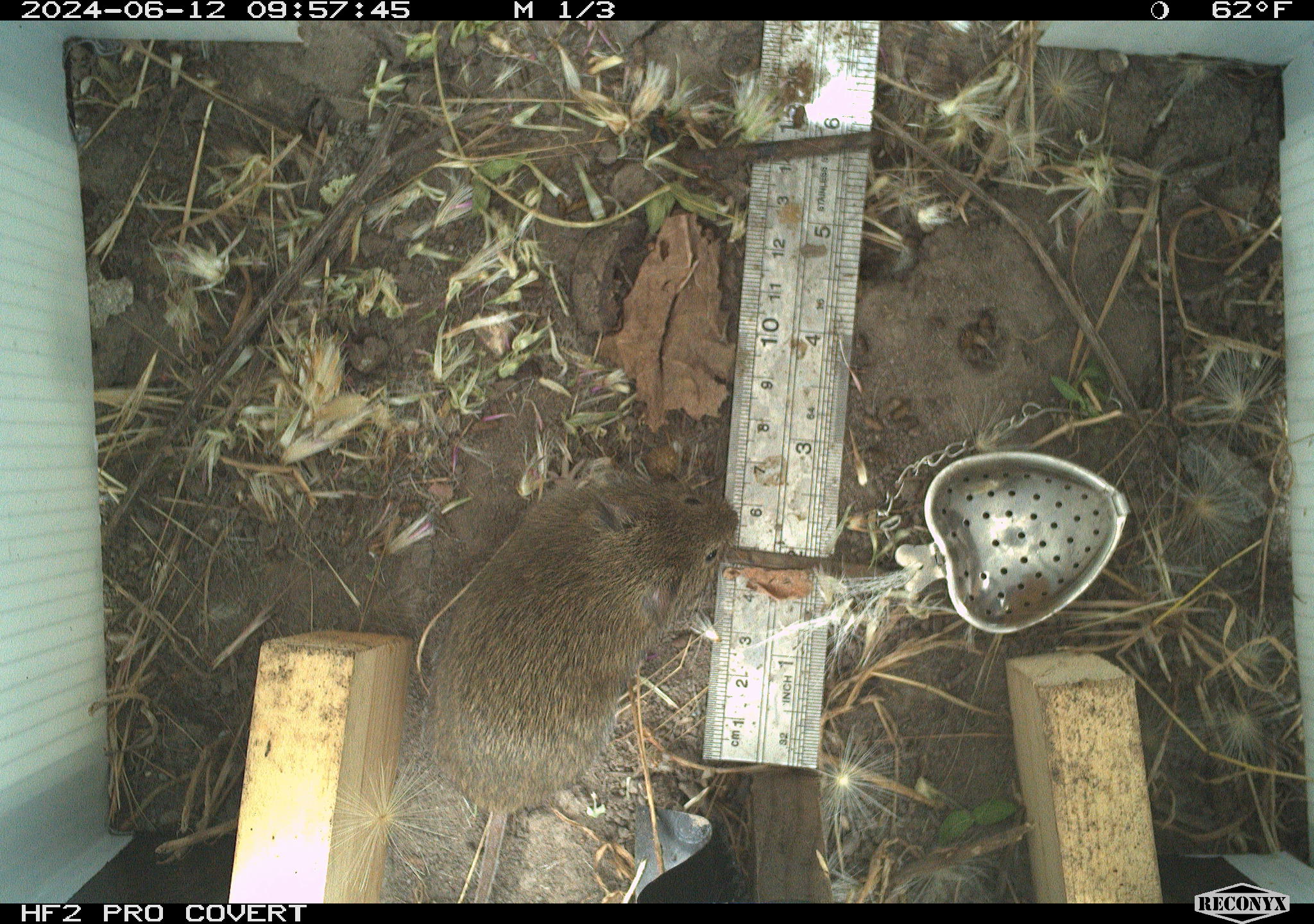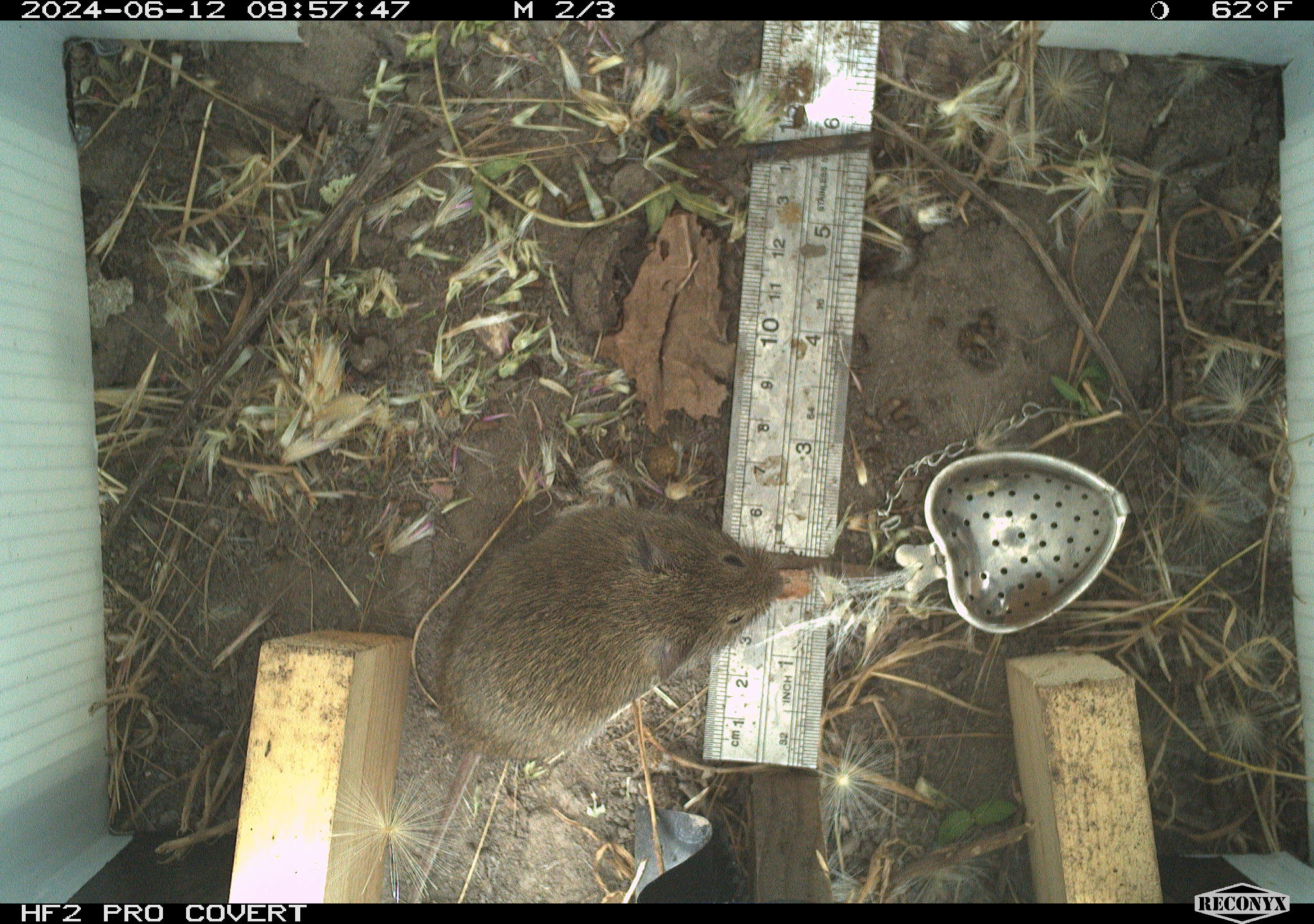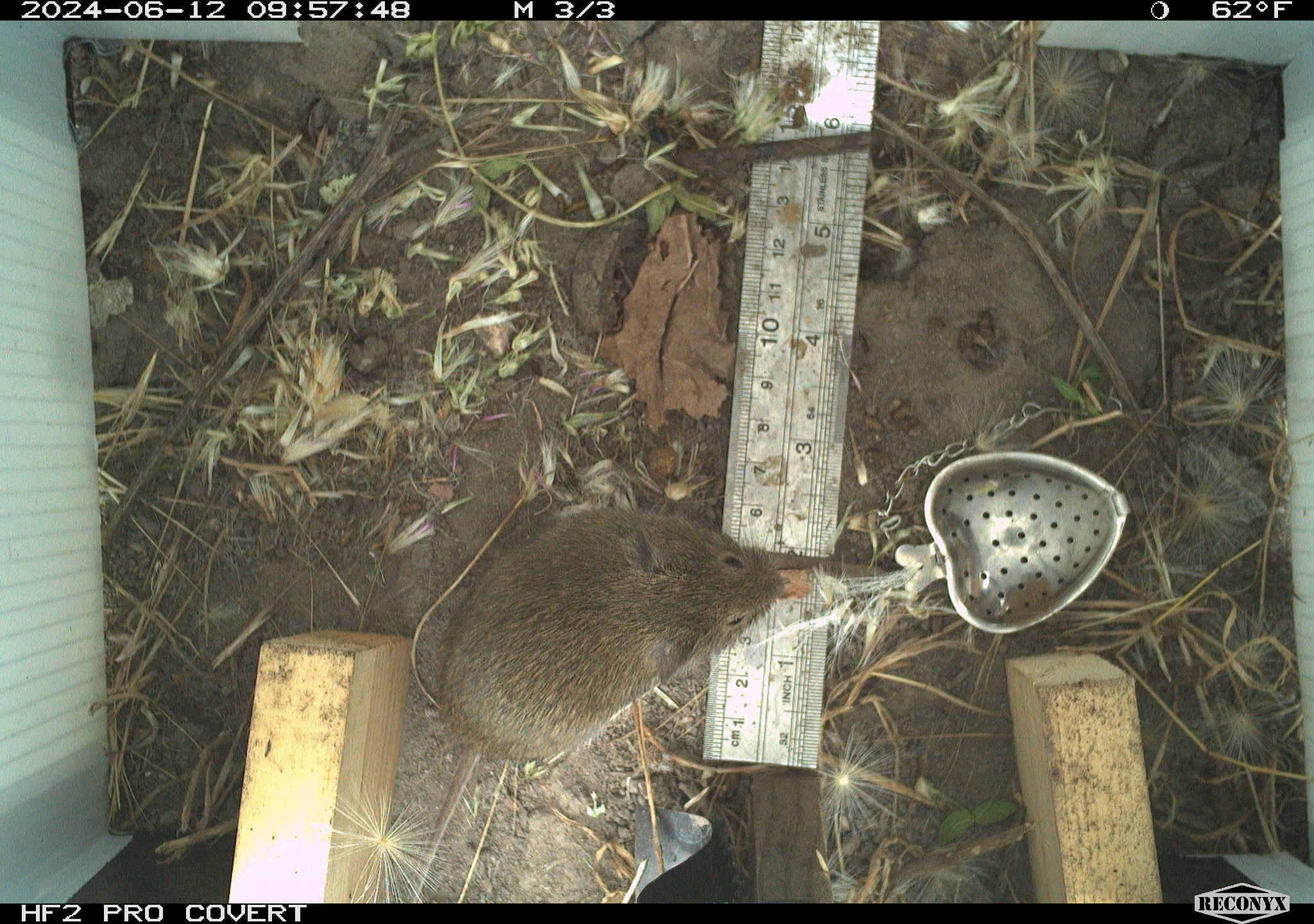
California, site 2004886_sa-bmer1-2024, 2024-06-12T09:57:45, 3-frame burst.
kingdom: Animalia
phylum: Chordata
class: Mammalia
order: Rodentia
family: Cricetidae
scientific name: Cricetidae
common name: hamsters, voles, lemmings, and allies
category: cricetidae family